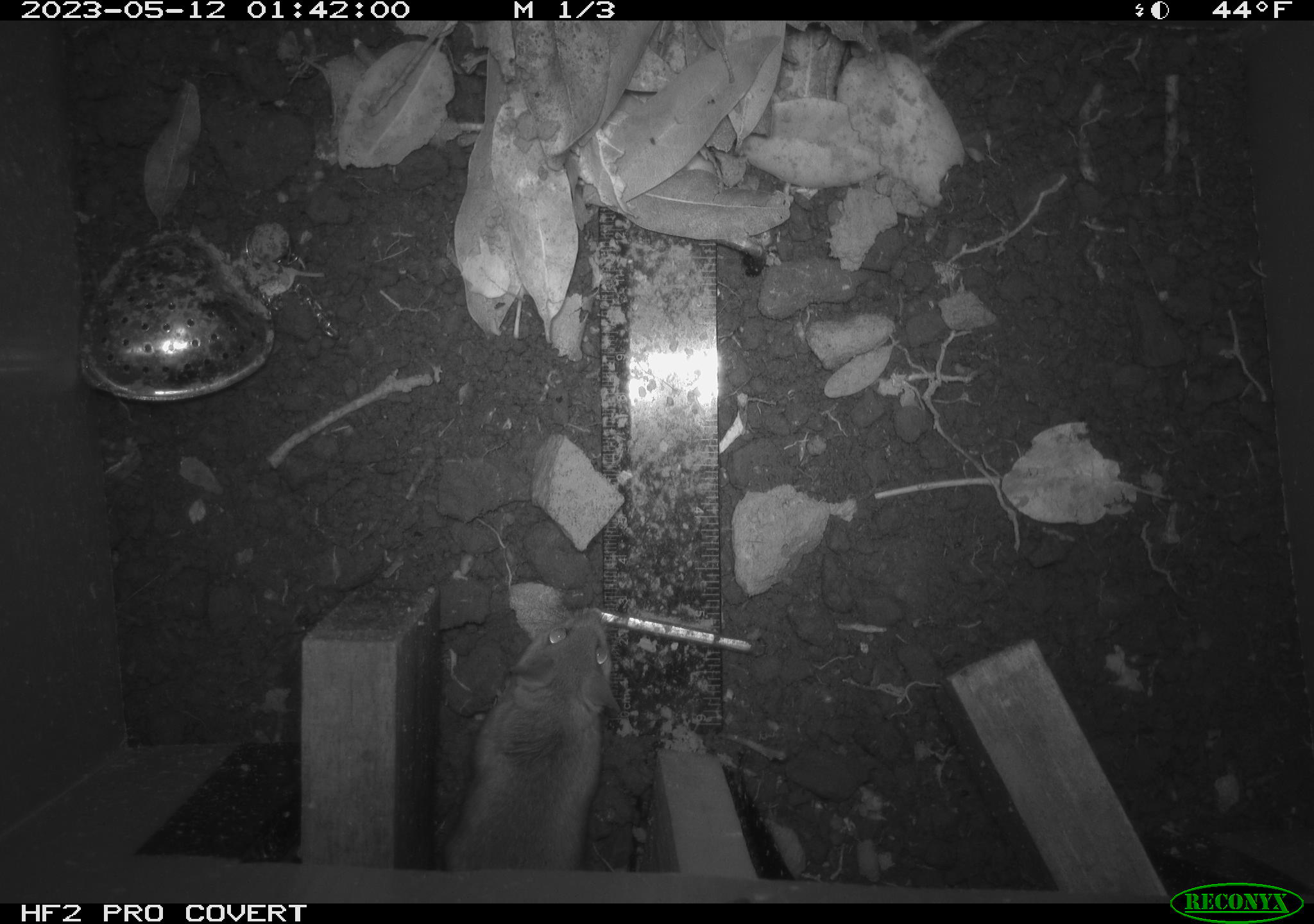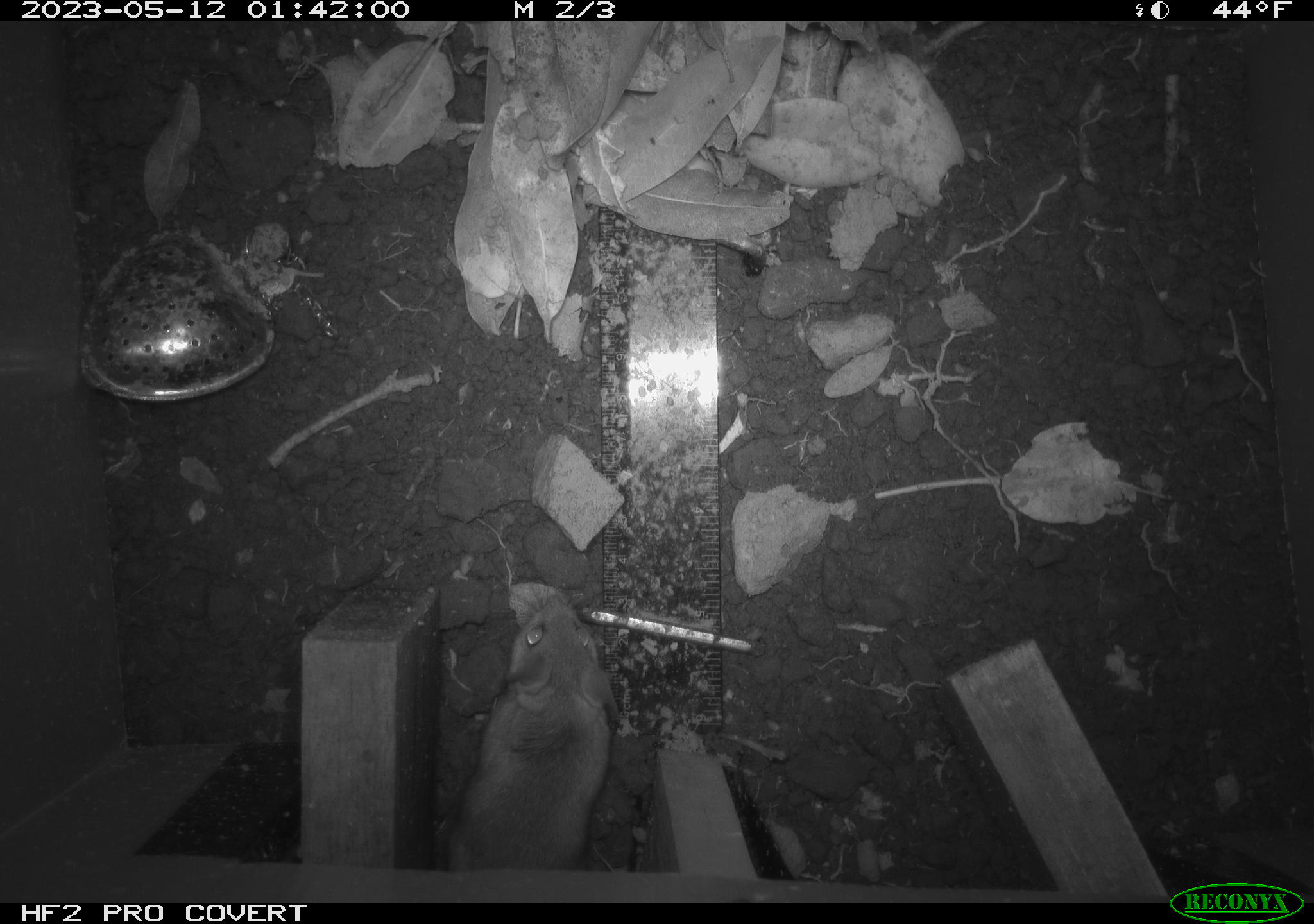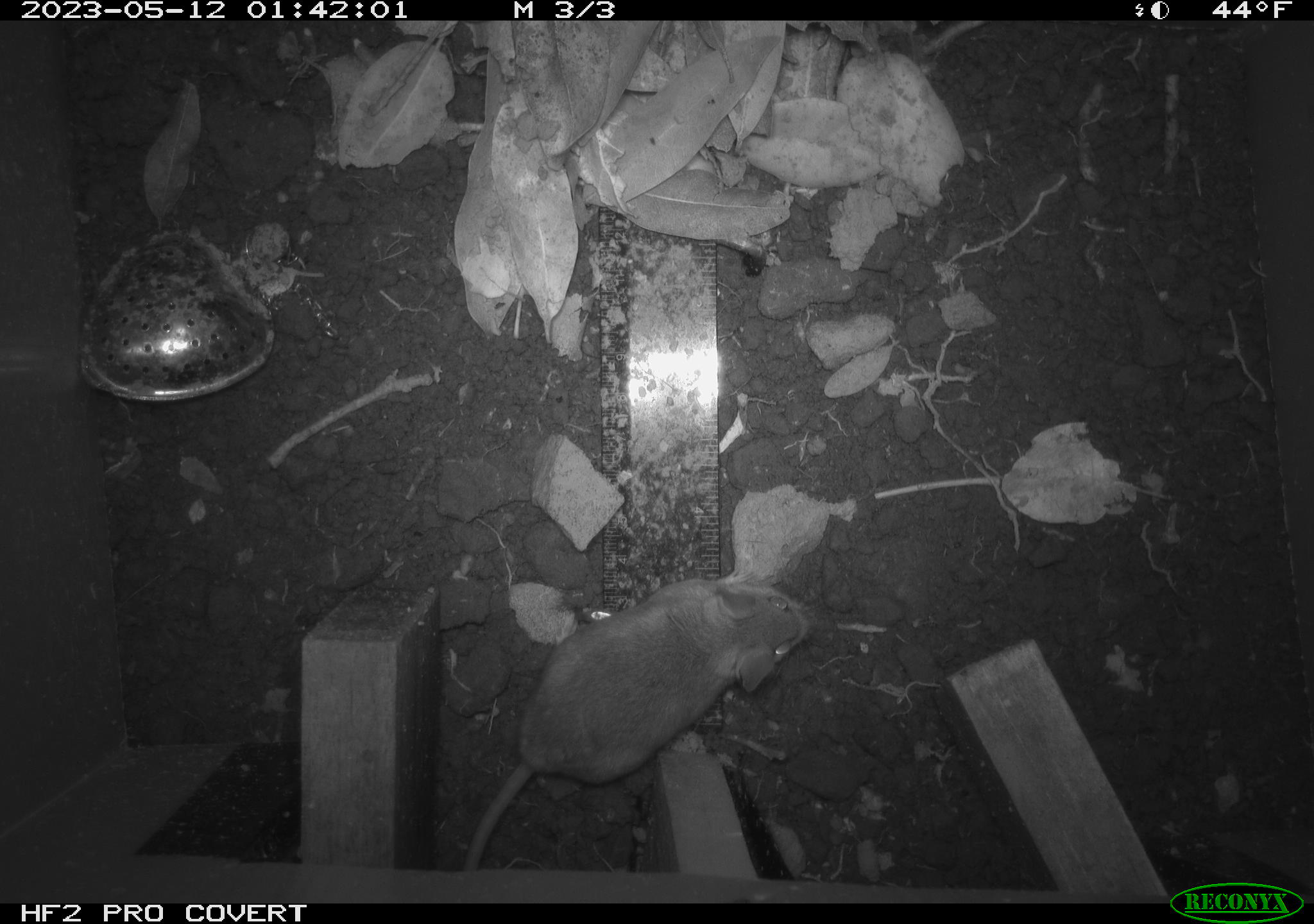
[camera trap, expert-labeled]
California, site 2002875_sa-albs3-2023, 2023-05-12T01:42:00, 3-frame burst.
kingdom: Animalia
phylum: Chordata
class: Mammalia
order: Rodentia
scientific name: Rodentia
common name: mouse species